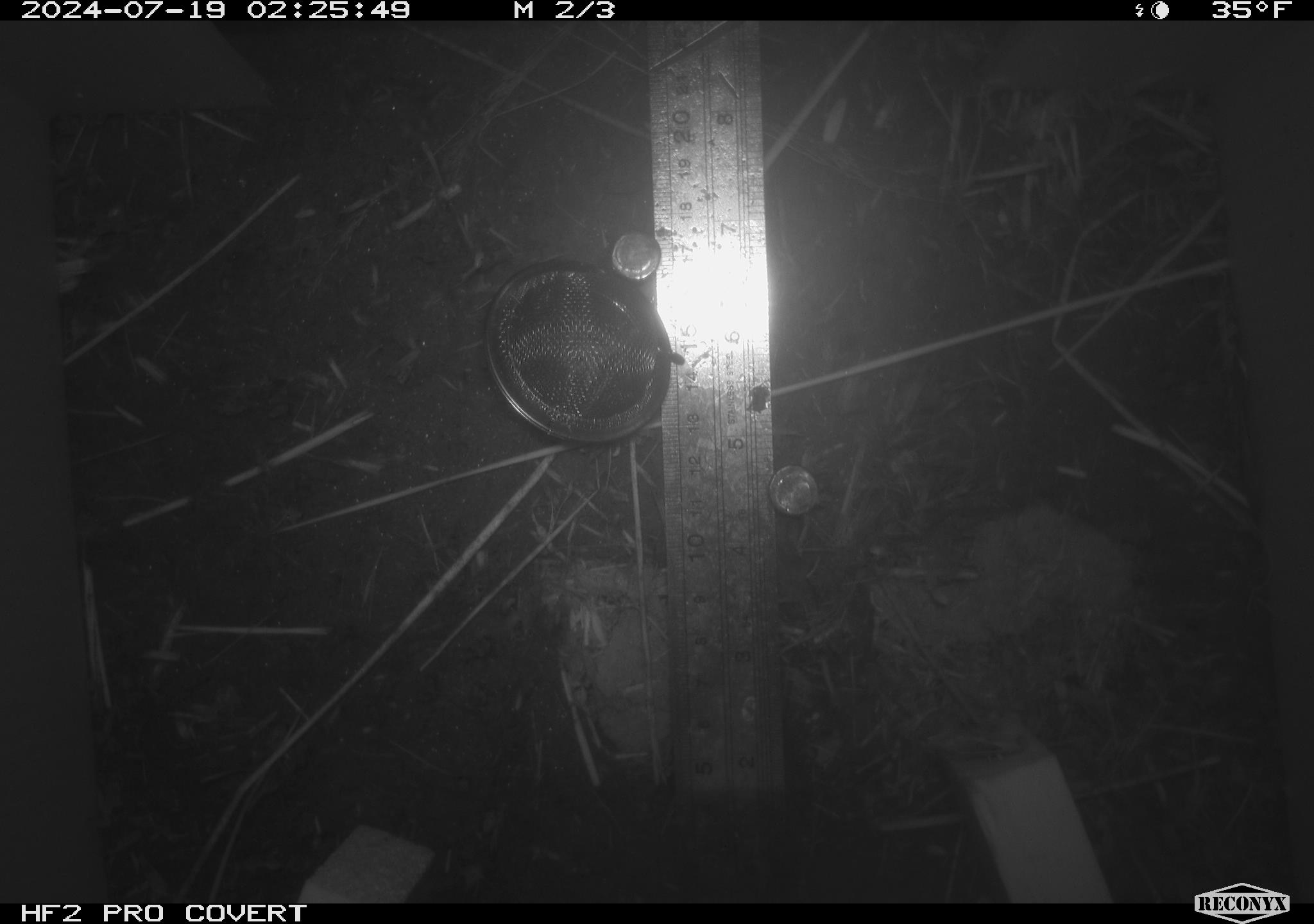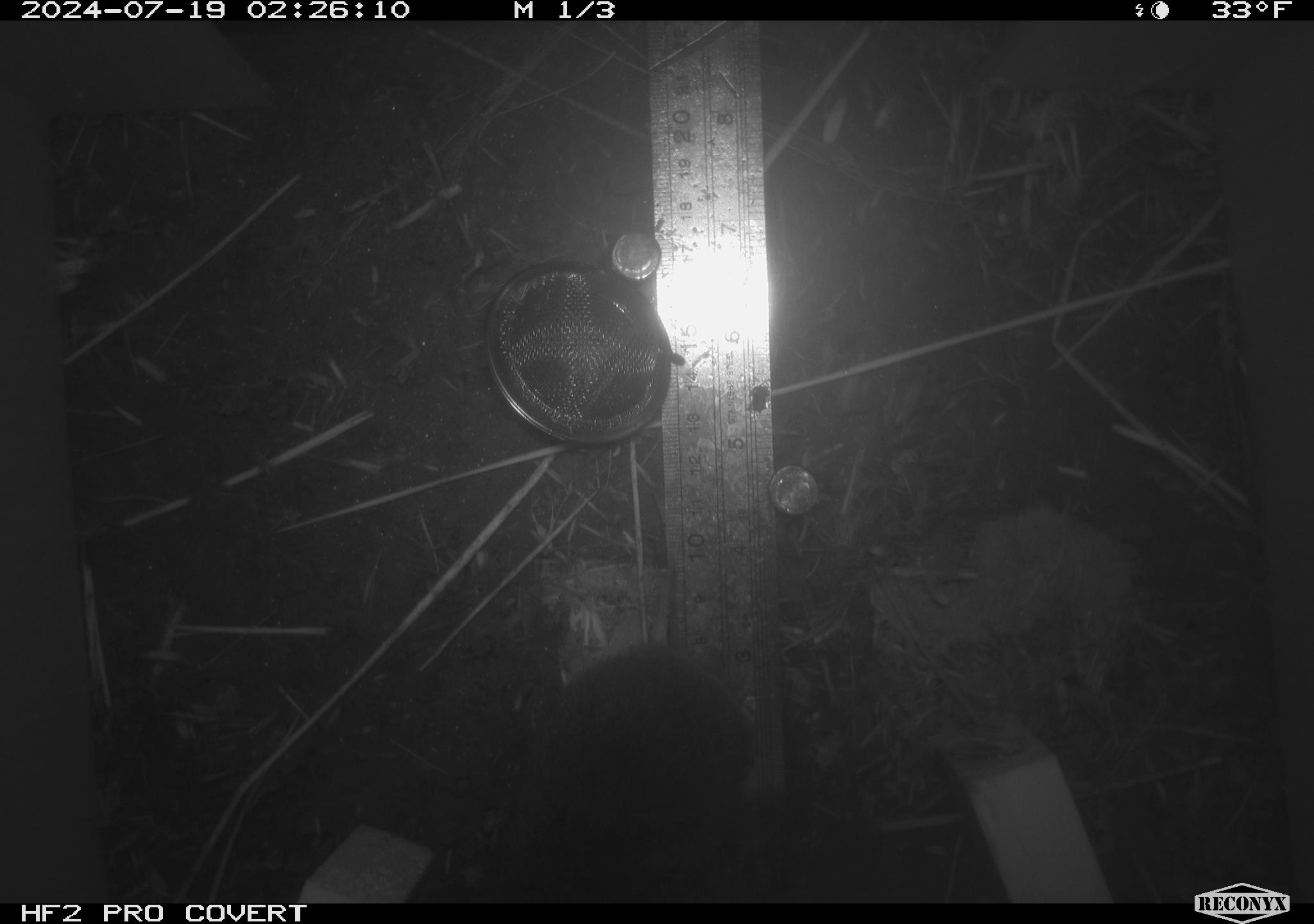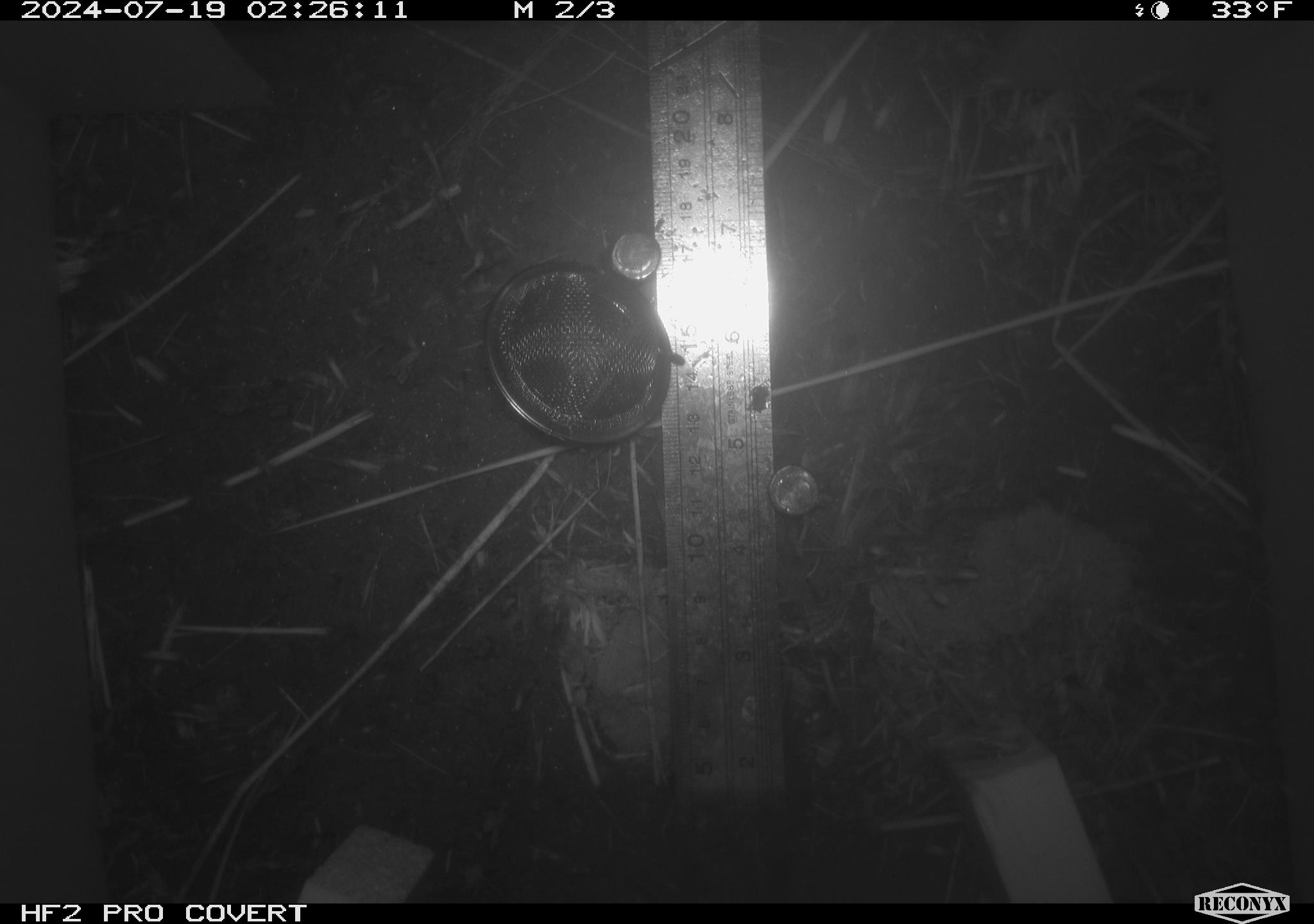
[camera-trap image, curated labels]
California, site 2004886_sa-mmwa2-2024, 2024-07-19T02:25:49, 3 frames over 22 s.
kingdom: Animalia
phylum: Chordata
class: Mammalia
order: Rodentia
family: Cricetidae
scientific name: Arvicolinae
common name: voles, lemmings, and muskrats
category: arvicolinae subfamily